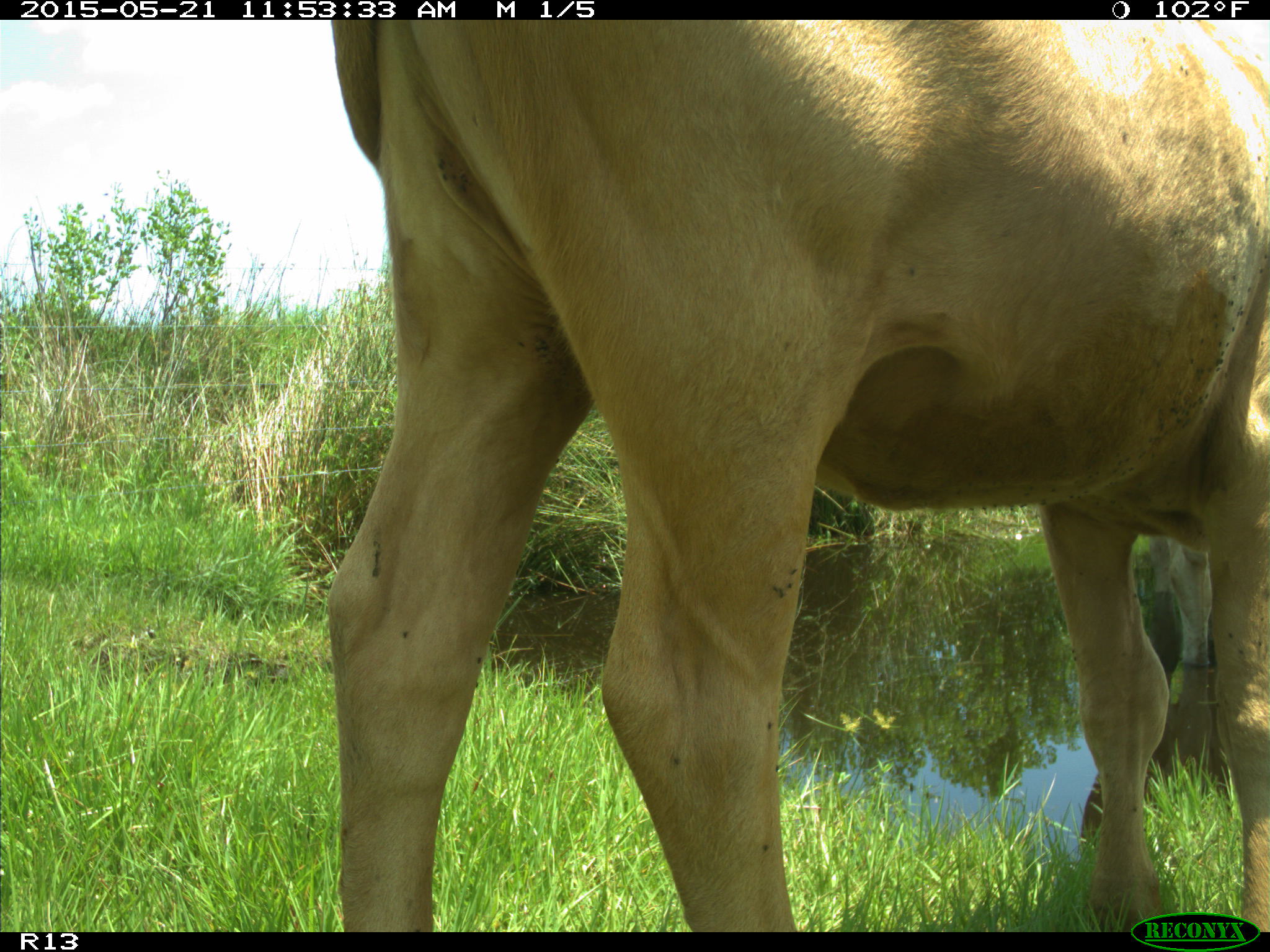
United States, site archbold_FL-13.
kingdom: Animalia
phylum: Chordata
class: Mammalia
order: Artiodactyla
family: Bovidae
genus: Bos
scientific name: Bos taurus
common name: domestic cow